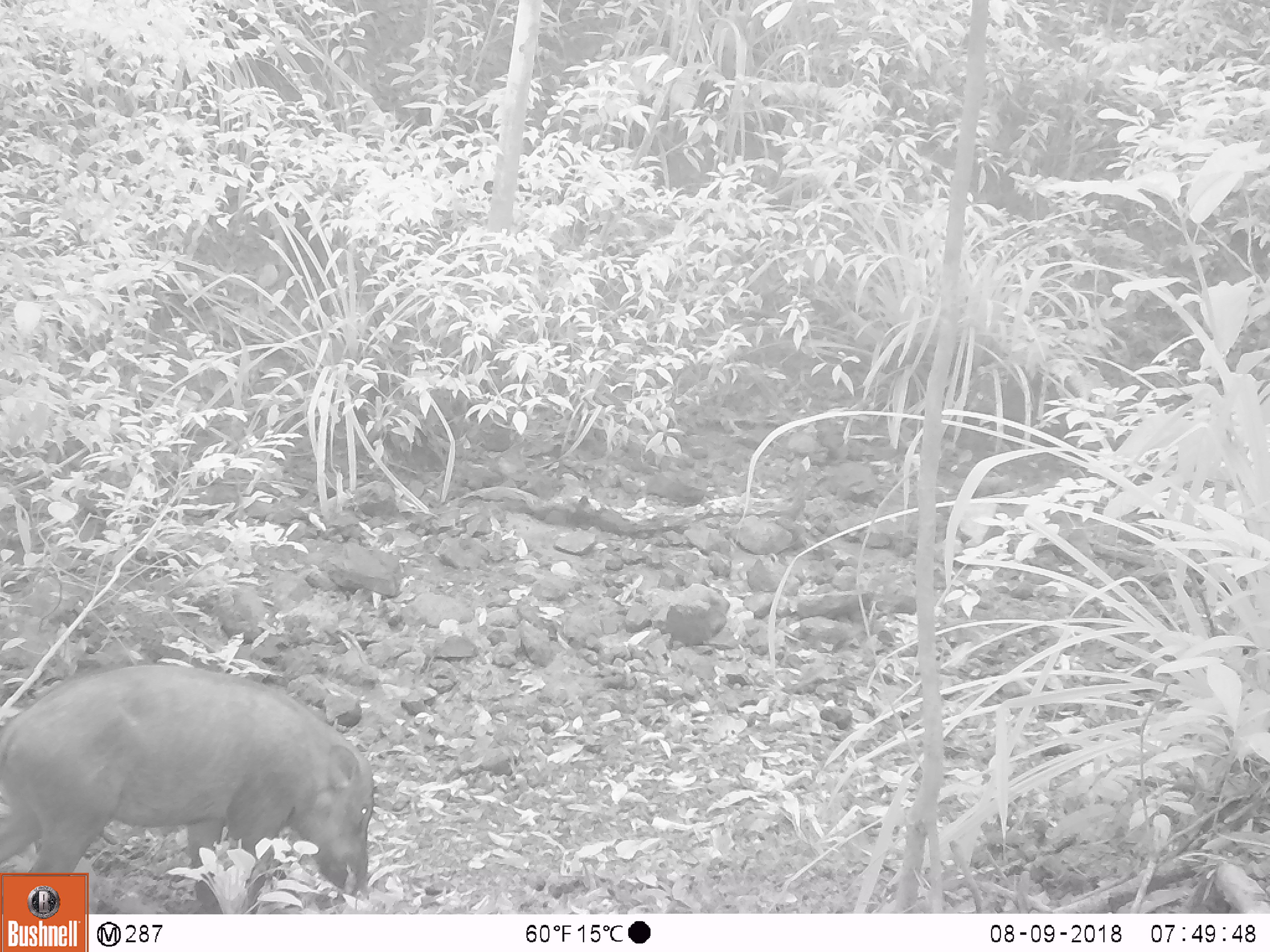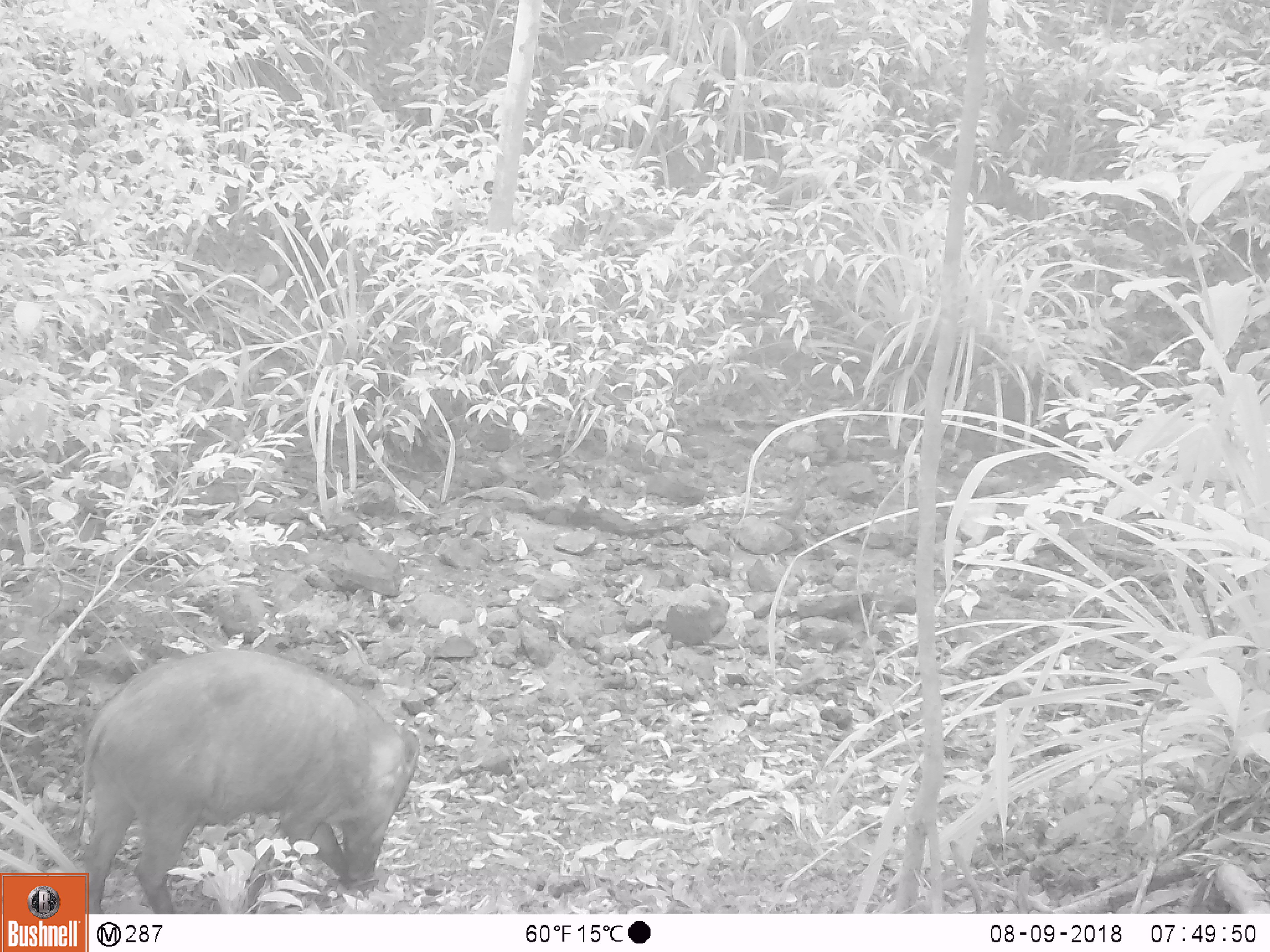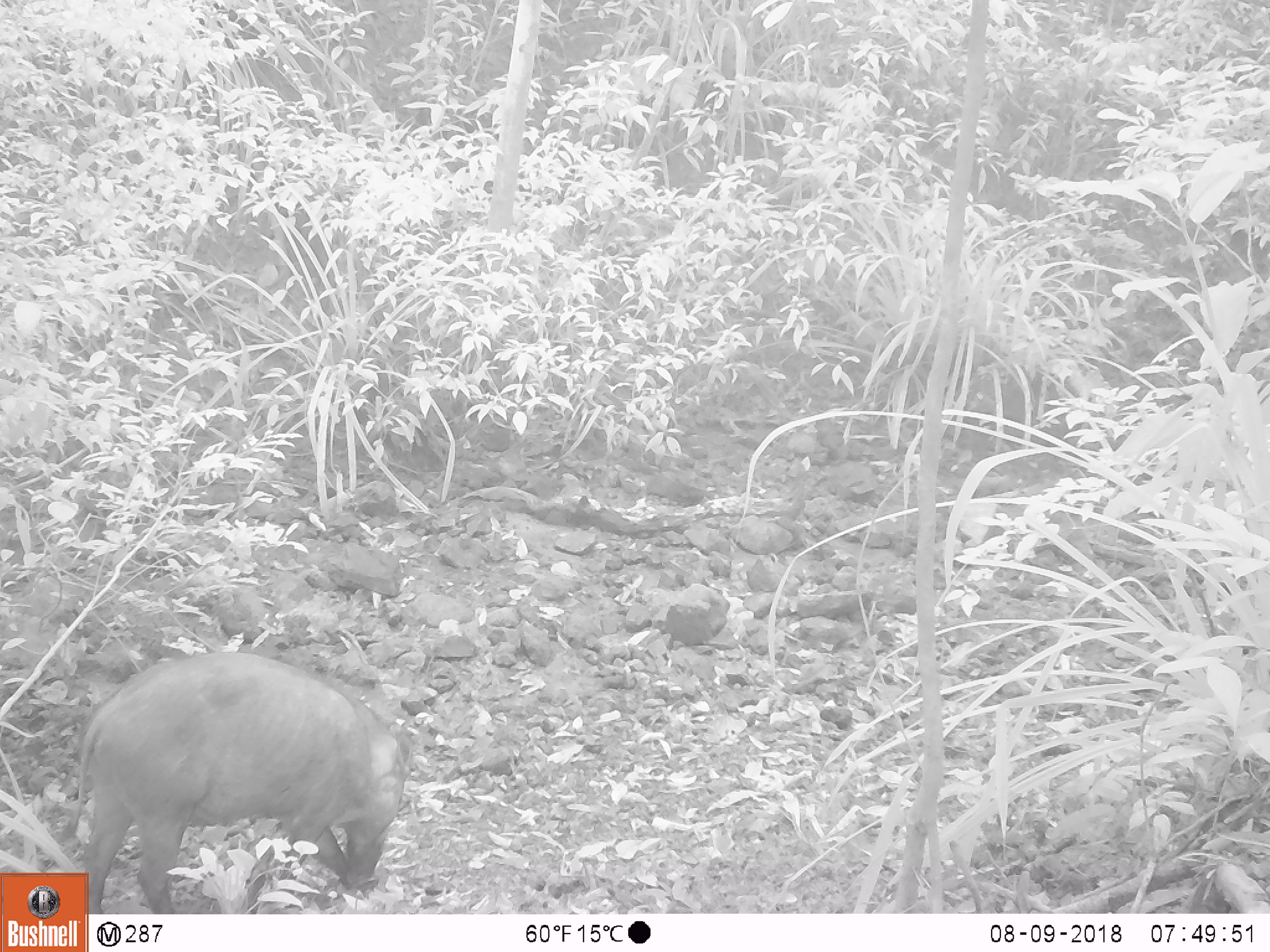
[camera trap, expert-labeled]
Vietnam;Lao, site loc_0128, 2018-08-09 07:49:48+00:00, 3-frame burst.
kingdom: Animalia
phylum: Chordata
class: Mammalia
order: Artiodactyla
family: Suidae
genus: Sus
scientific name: Sus scrofa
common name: eurasian wild pig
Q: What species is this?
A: Eurasian wild pig (Sus scrofa).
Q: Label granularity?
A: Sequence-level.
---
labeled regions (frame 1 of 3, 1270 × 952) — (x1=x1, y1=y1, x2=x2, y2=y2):
eurasian wild pig: (x1=0, y1=659, x2=376, y2=914)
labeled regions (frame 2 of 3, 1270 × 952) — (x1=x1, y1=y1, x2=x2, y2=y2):
eurasian wild pig: (x1=69, y1=647, x2=422, y2=914)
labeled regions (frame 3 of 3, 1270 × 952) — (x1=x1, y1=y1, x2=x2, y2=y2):
eurasian wild pig: (x1=56, y1=649, x2=414, y2=914)